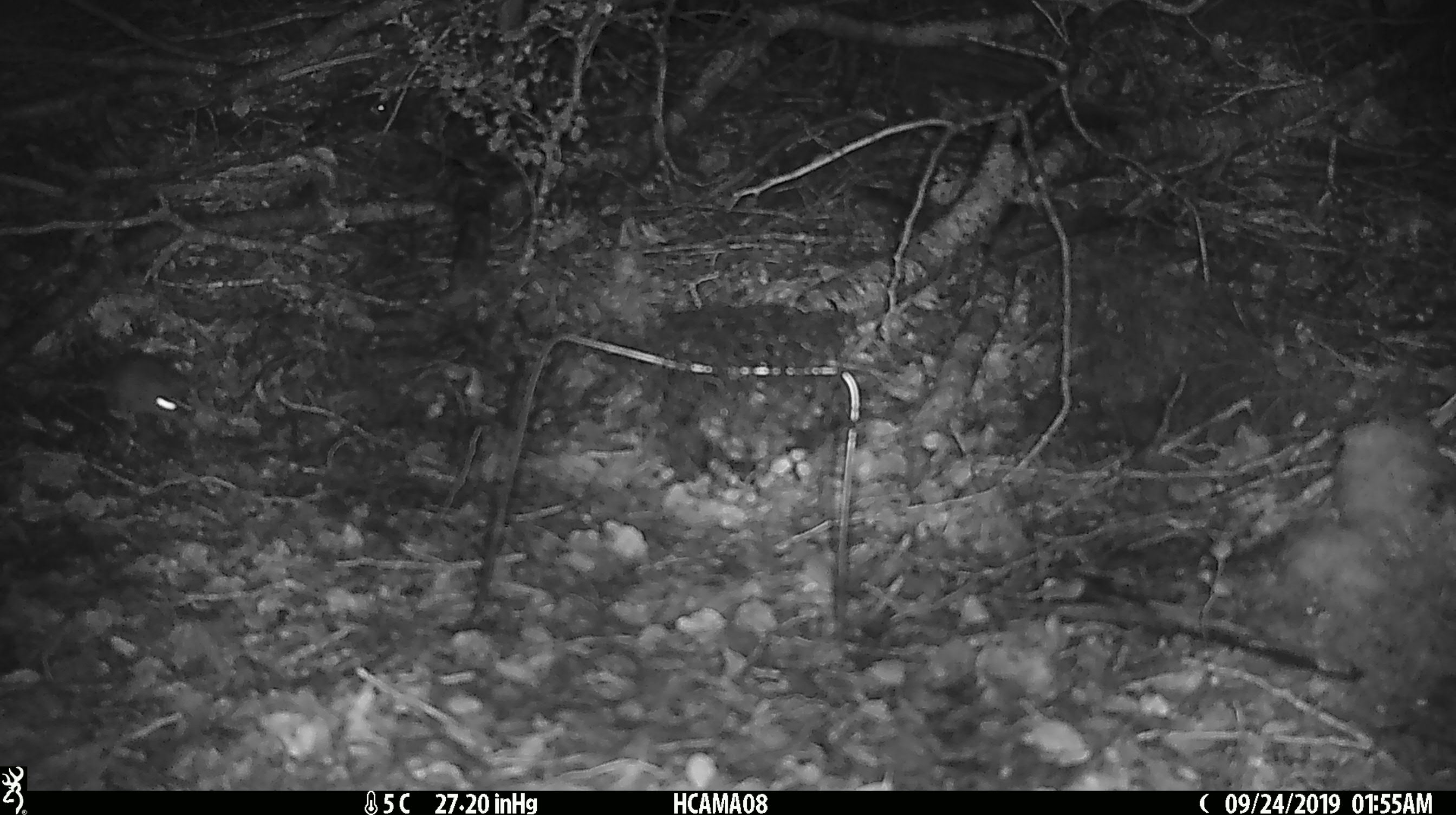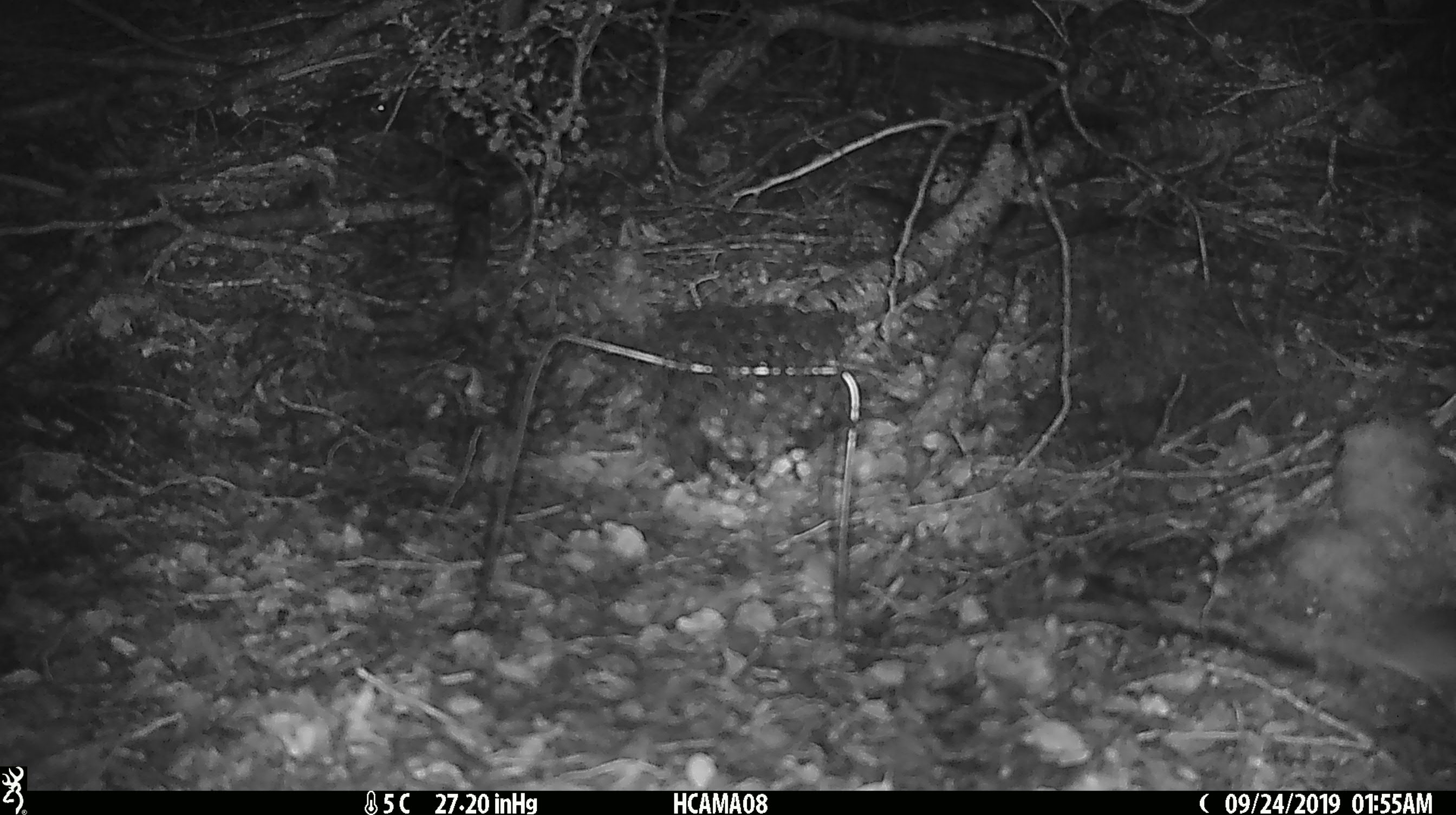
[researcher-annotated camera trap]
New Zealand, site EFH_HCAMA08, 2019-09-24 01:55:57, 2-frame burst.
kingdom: Animalia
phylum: Chordata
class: Mammalia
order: Rodentia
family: Muridae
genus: Mus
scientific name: Mus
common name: mouse